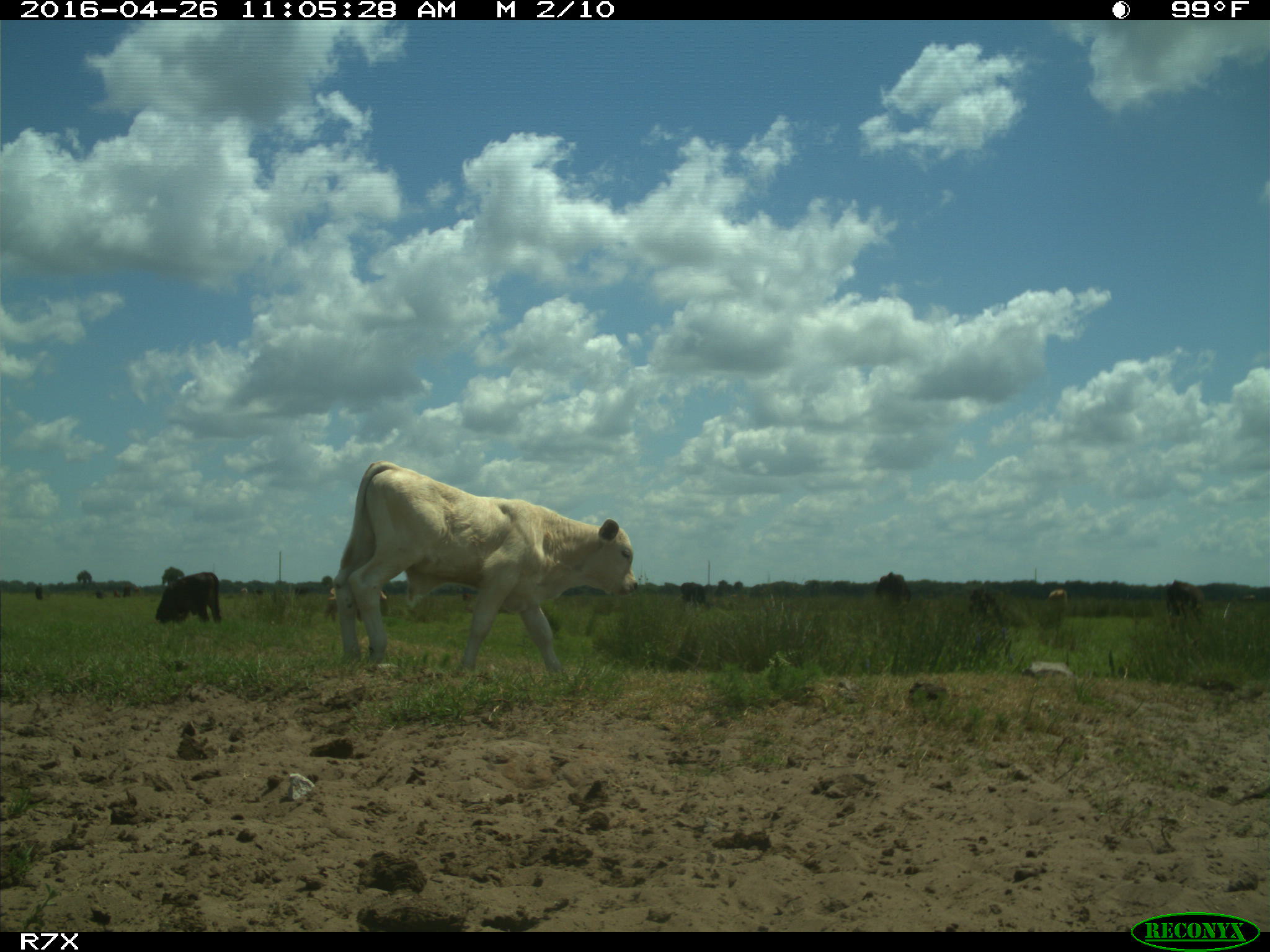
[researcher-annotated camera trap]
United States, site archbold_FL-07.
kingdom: Animalia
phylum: Chordata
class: Mammalia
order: Artiodactyla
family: Bovidae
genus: Bos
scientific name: Bos taurus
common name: domestic cow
Bos taurus (domestic cow).